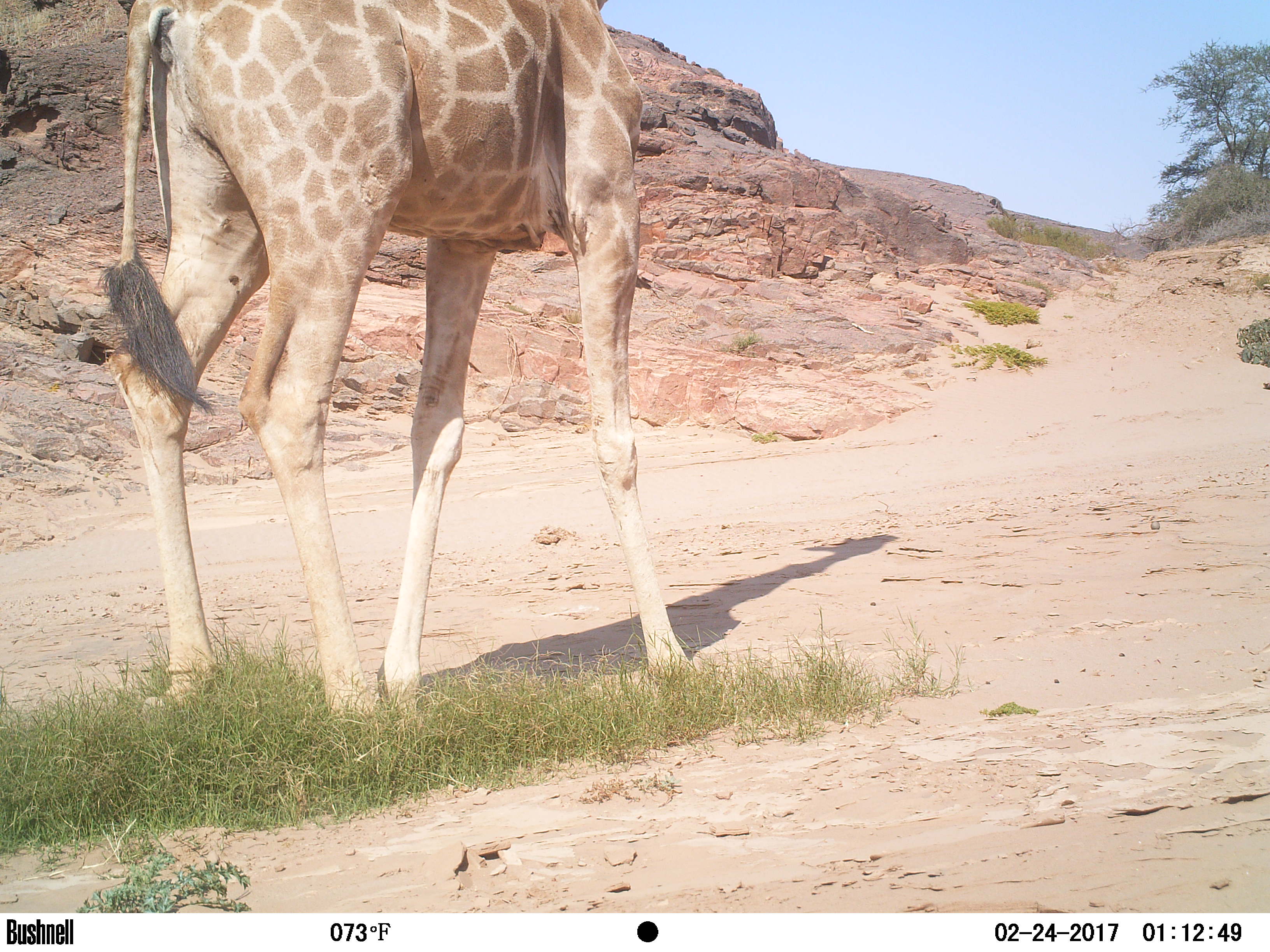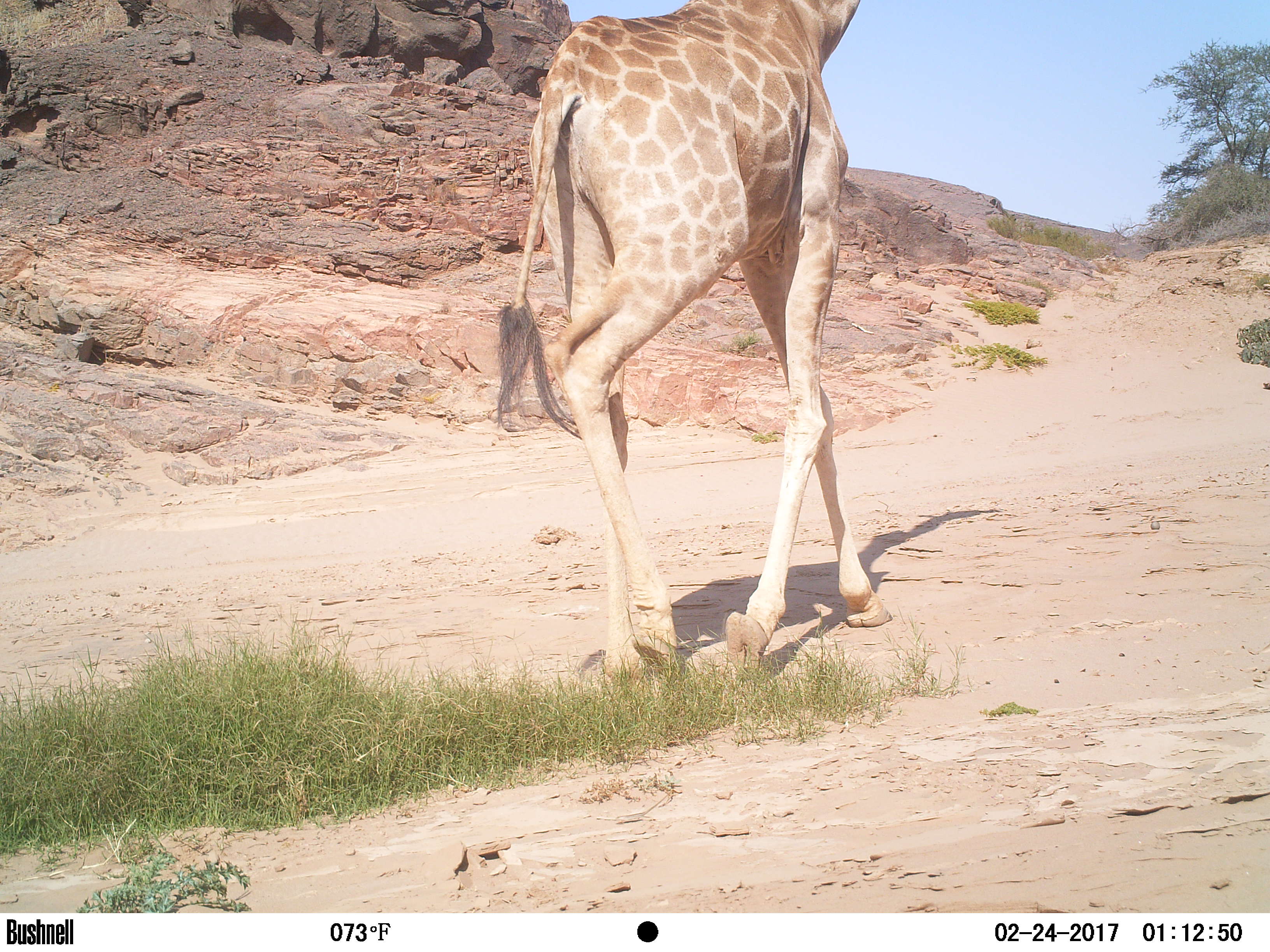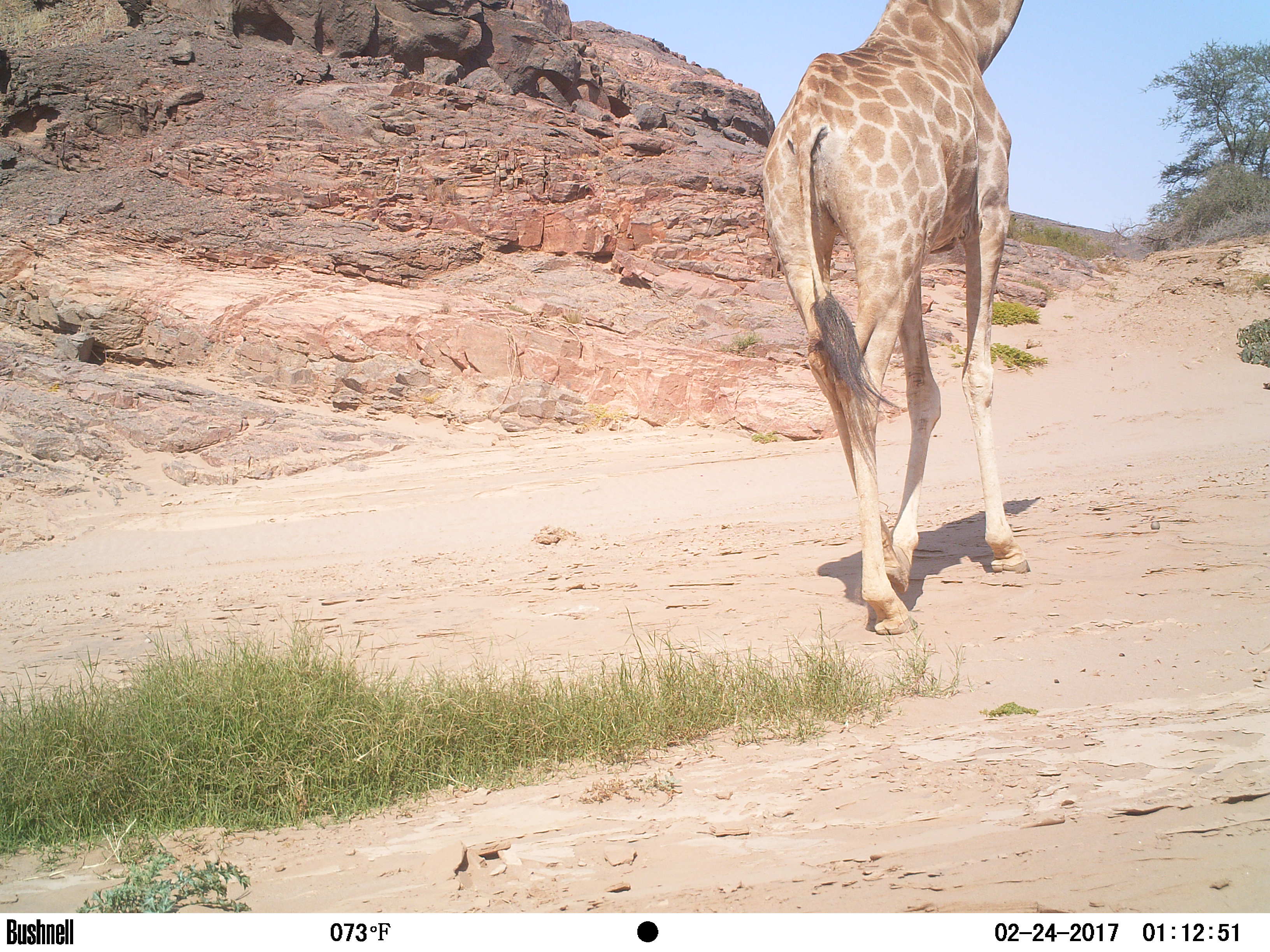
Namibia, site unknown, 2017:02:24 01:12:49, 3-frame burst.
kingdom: Animalia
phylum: Chordata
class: Mammalia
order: Artiodactyla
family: Giraffidae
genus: Giraffa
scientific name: Giraffa camelopardalis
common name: giraffe